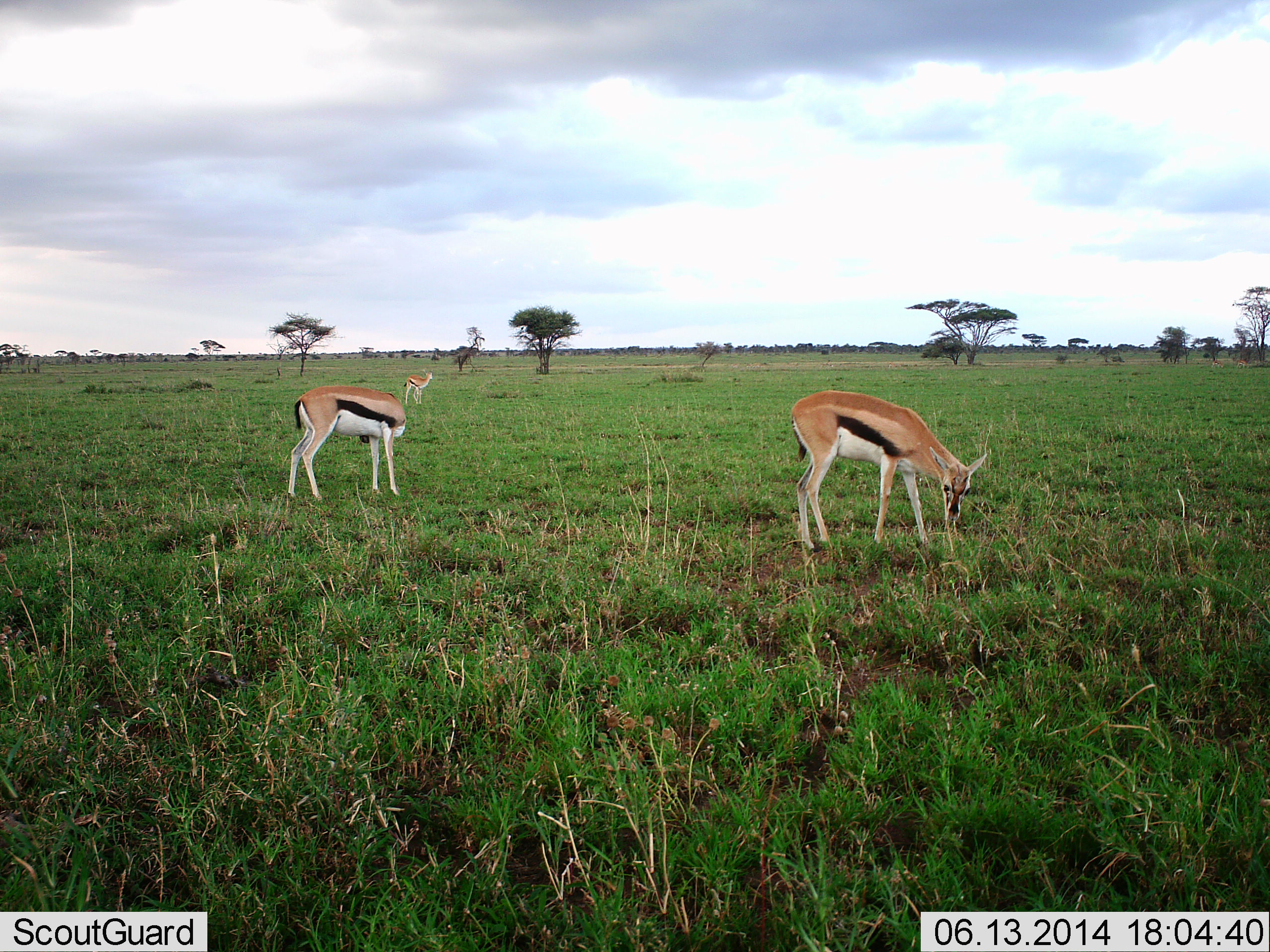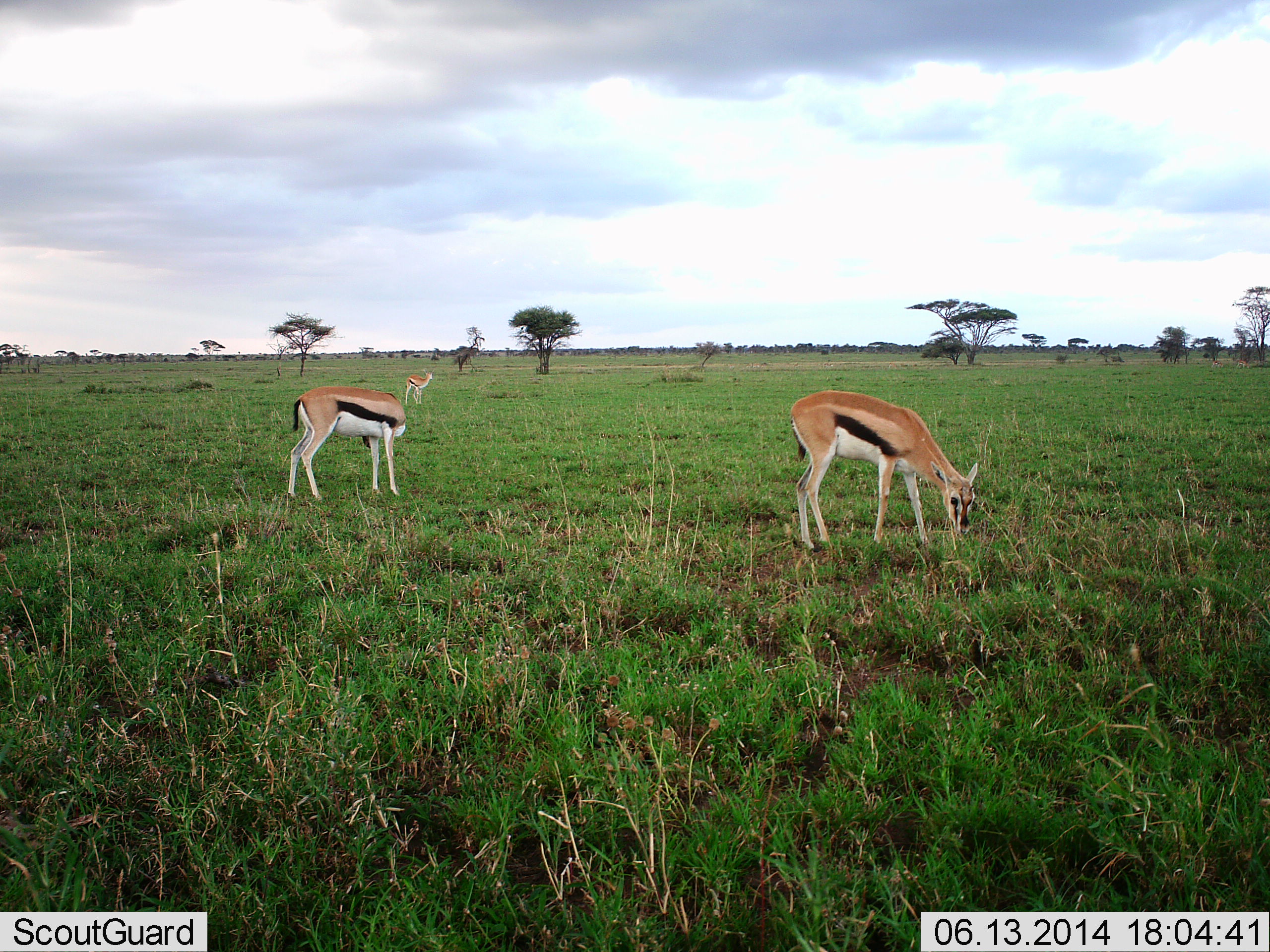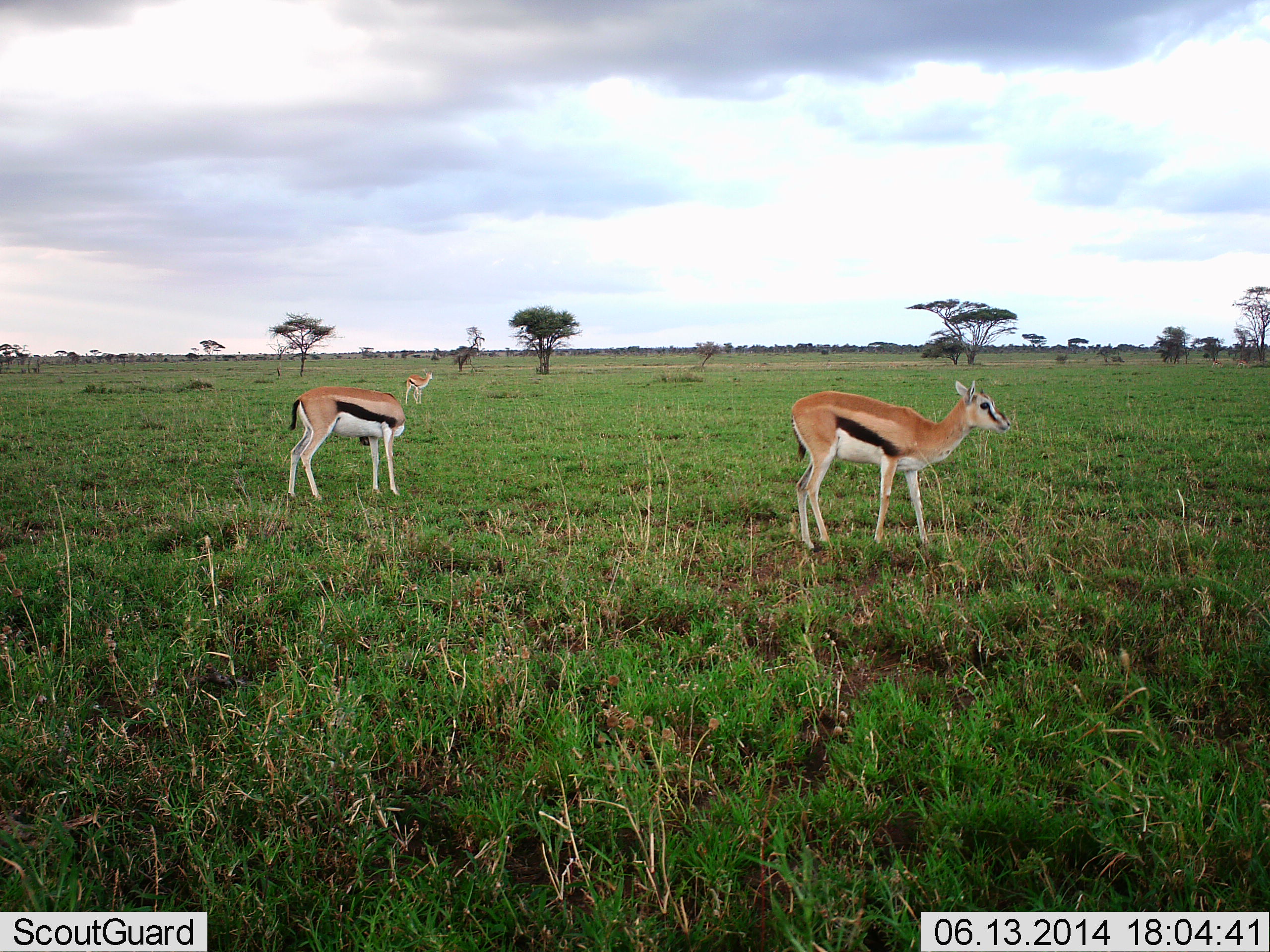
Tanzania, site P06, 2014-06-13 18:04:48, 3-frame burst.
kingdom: Animalia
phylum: Chordata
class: Mammalia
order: Artiodactyla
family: Bovidae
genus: Eudorcas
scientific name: Eudorcas thomsonii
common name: thomson's gazelle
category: gazellethomsons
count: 3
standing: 70%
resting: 2%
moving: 0%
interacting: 2%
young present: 2%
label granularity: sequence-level